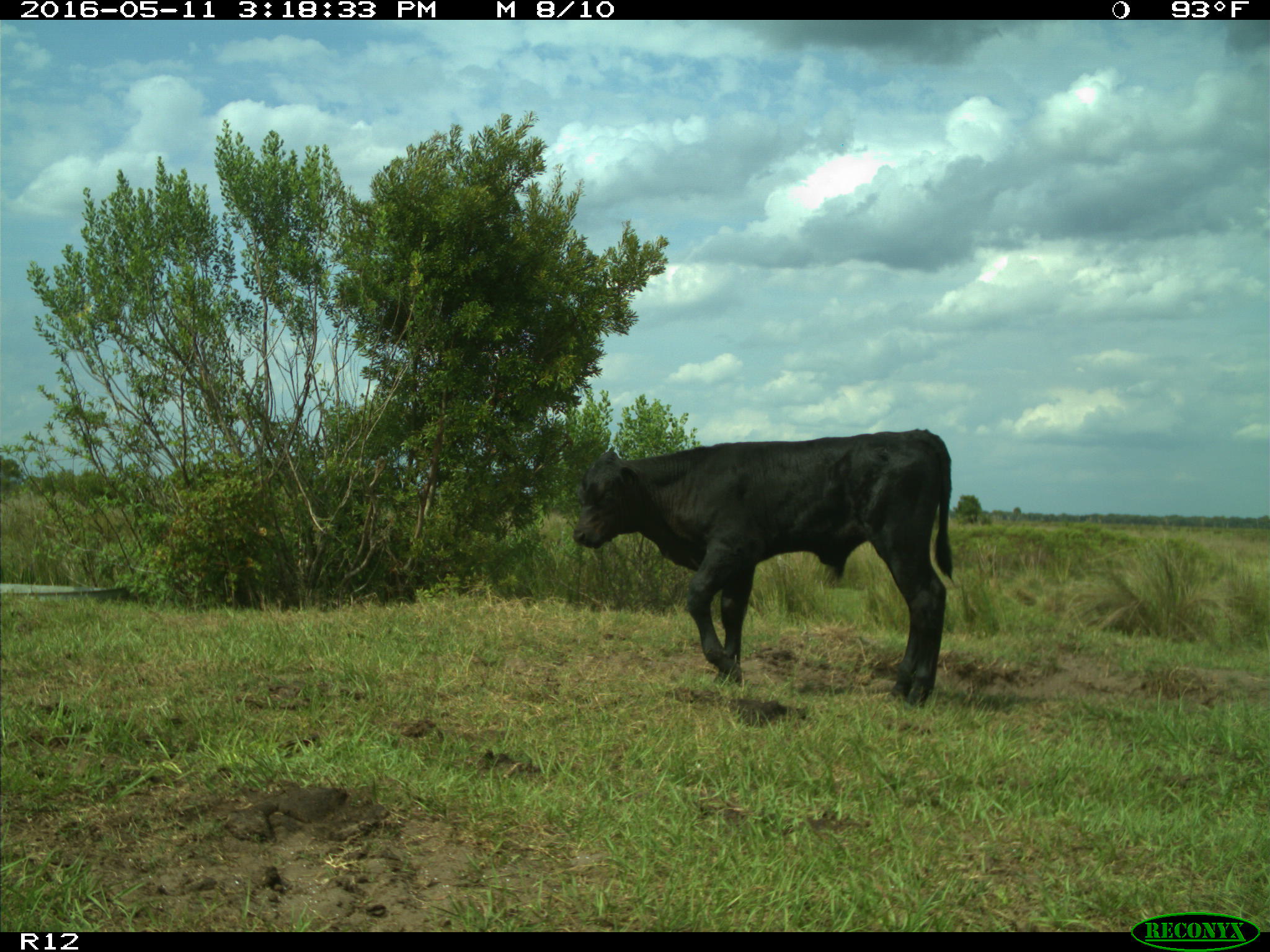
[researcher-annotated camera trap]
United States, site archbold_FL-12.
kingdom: Animalia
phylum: Chordata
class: Mammalia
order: Artiodactyla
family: Bovidae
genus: Bos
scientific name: Bos taurus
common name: domestic cow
Bos taurus (domestic cow).